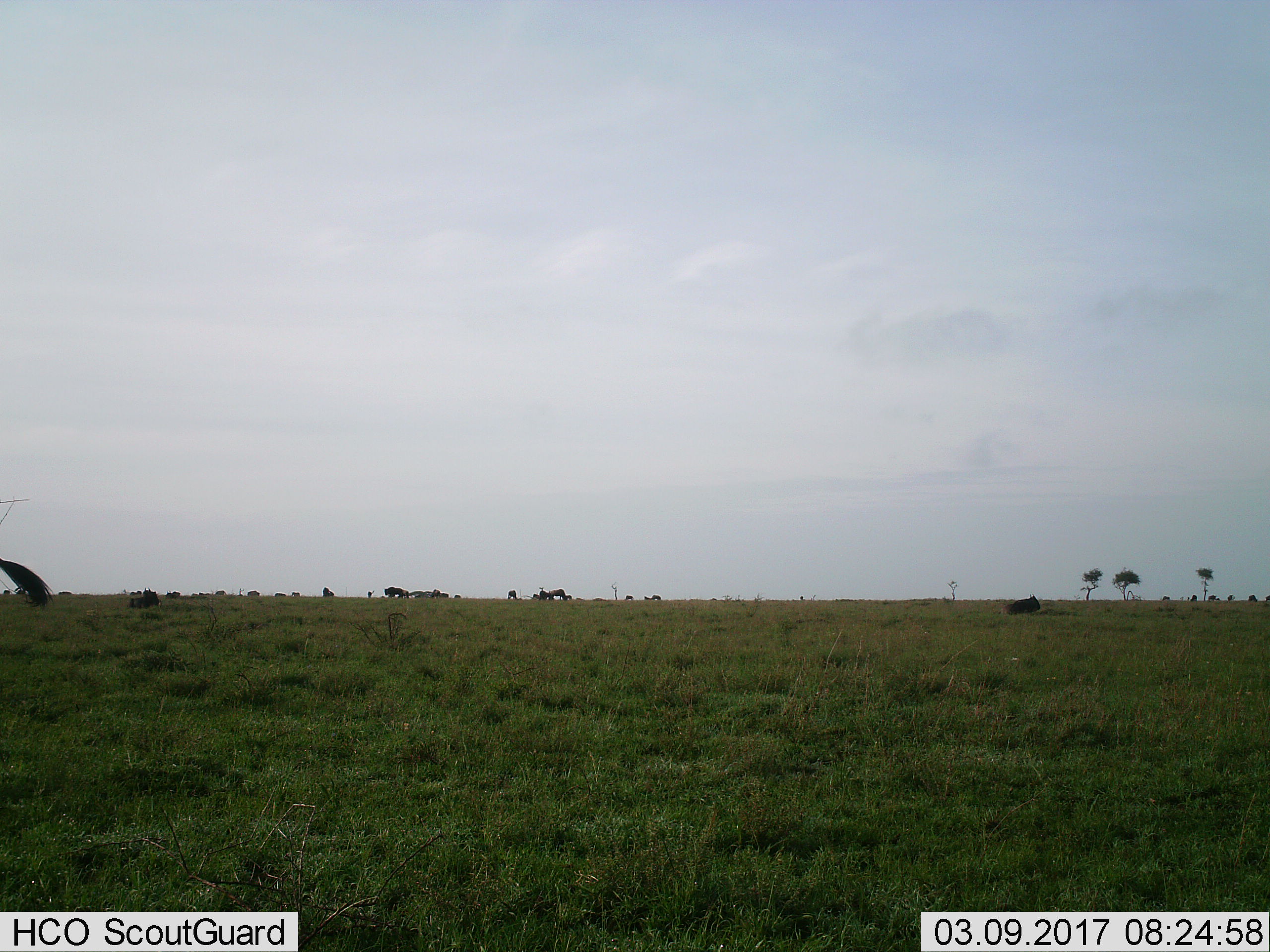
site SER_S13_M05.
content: unidentified animal